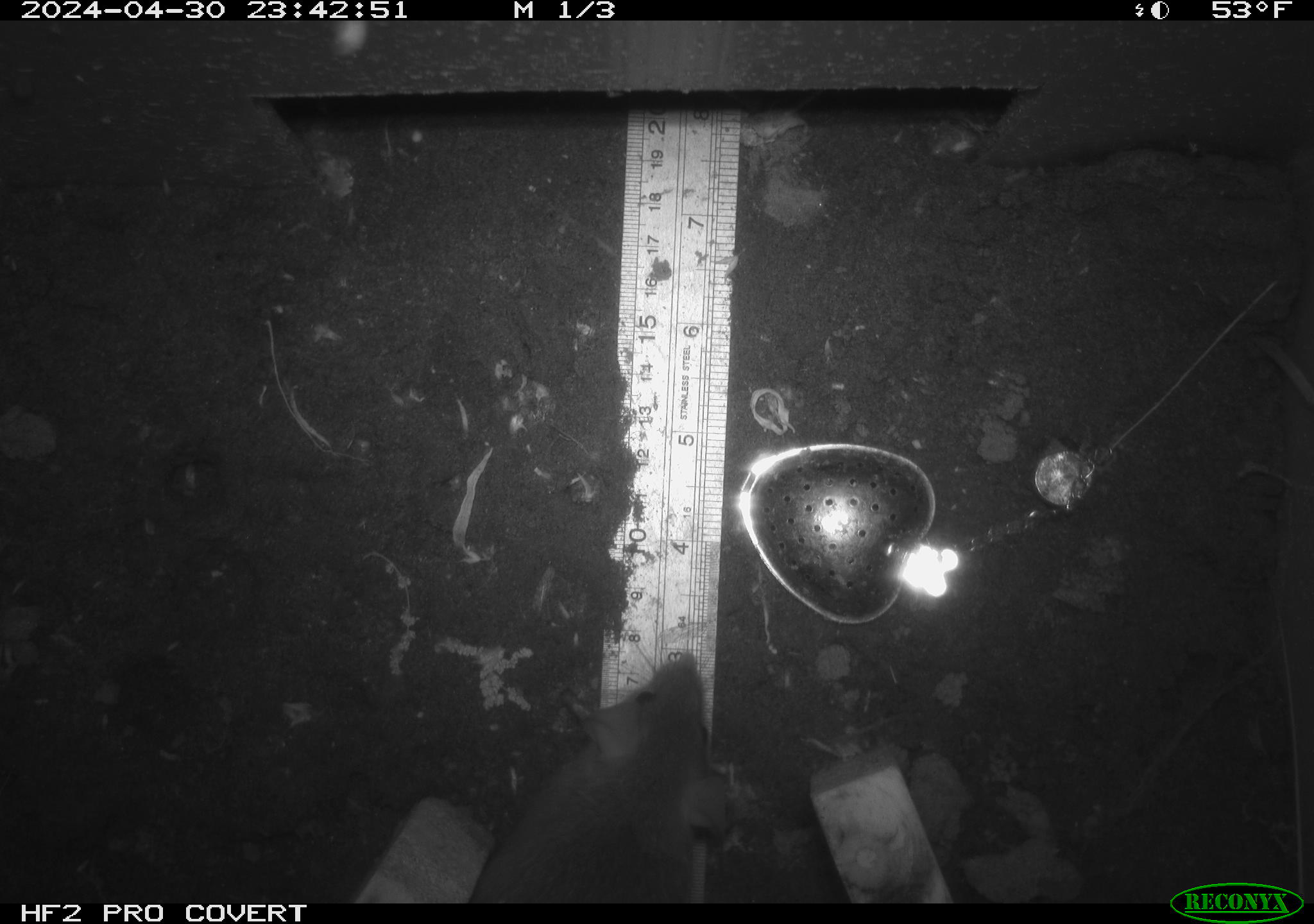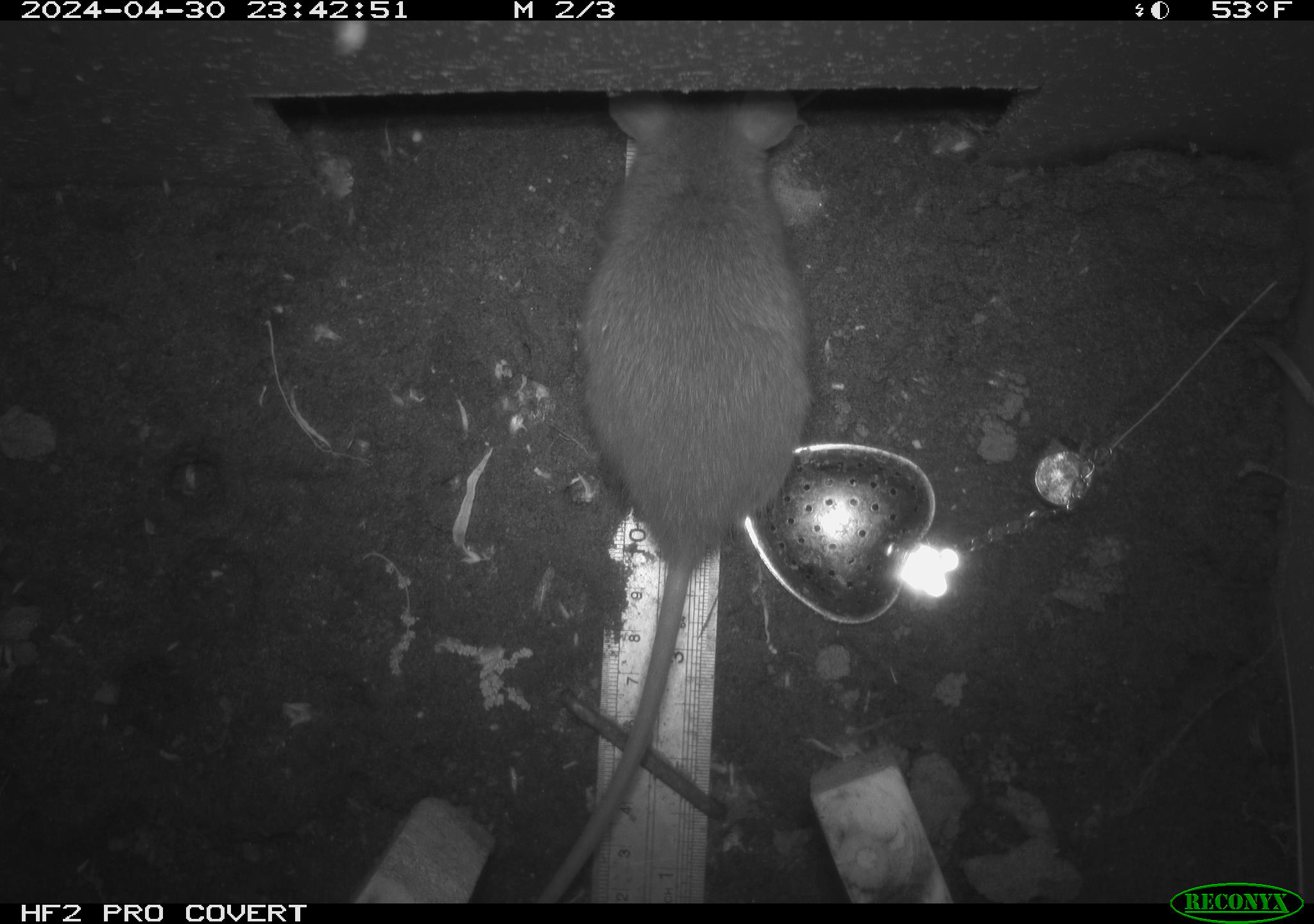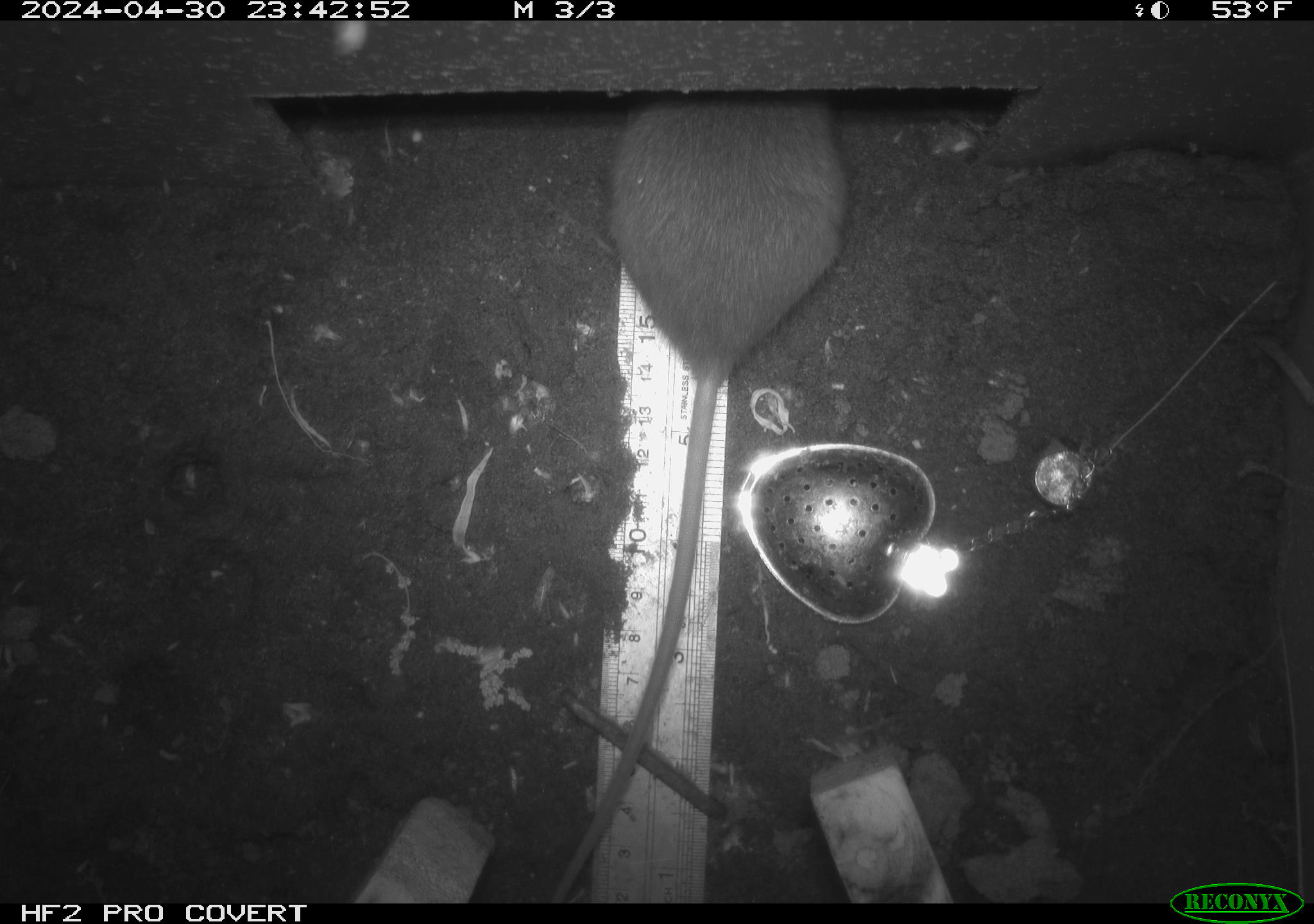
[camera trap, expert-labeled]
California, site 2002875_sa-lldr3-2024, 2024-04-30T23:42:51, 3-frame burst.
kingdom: Animalia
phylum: Chordata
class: Mammalia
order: Rodentia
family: Muridae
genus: Rattus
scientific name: Rattus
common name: rat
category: rattus species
Rattus species (rat) (Rattus).